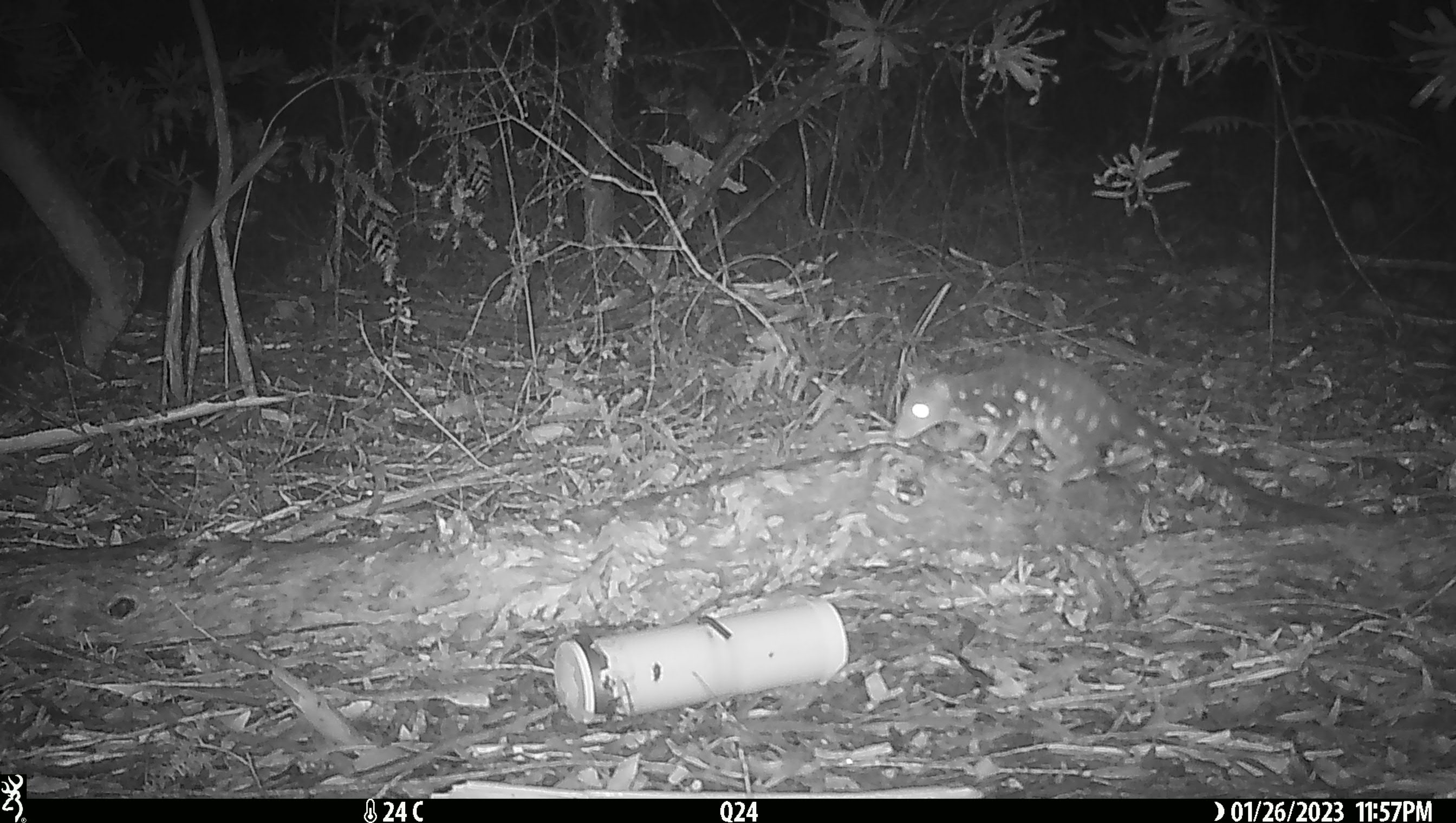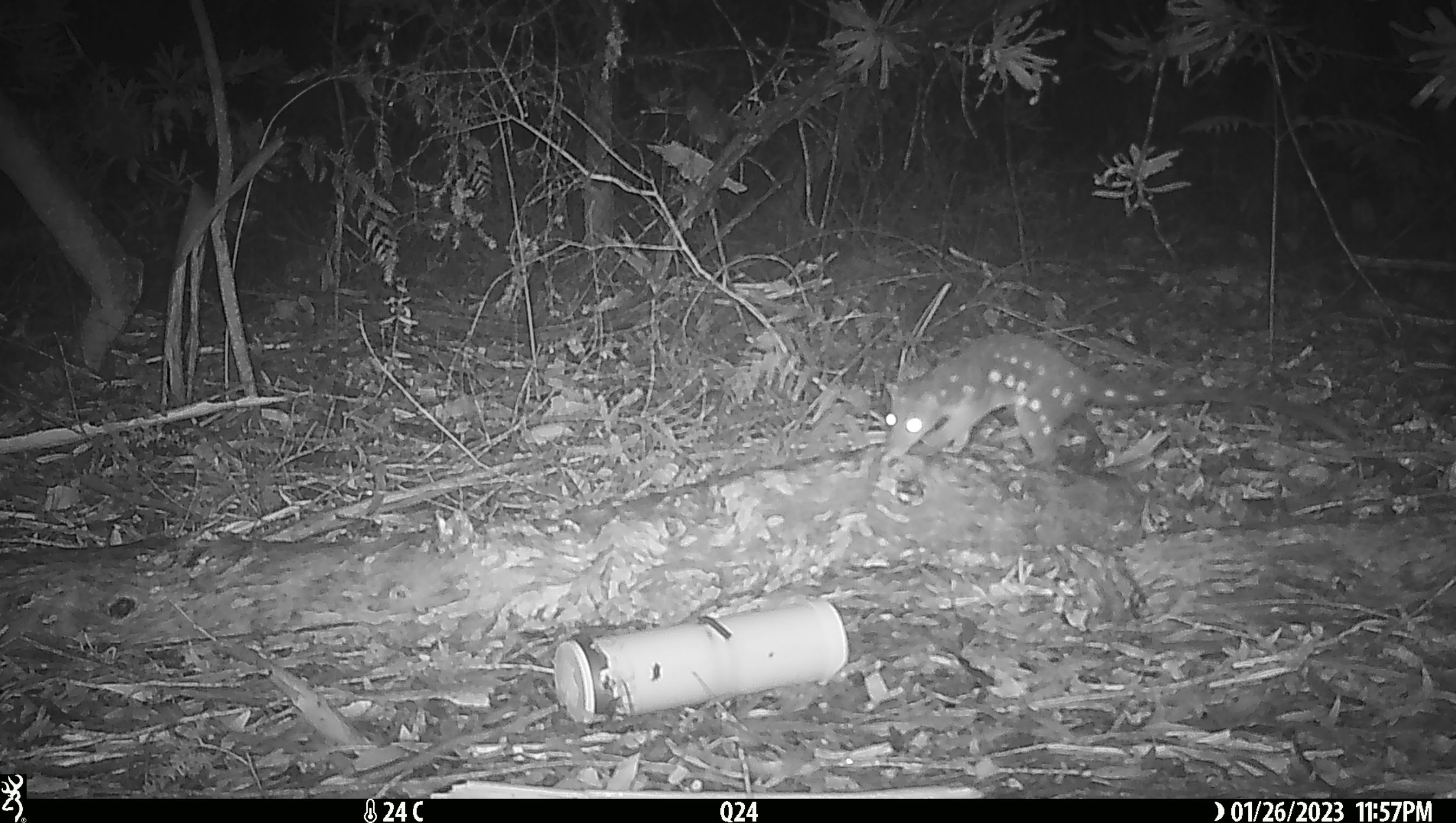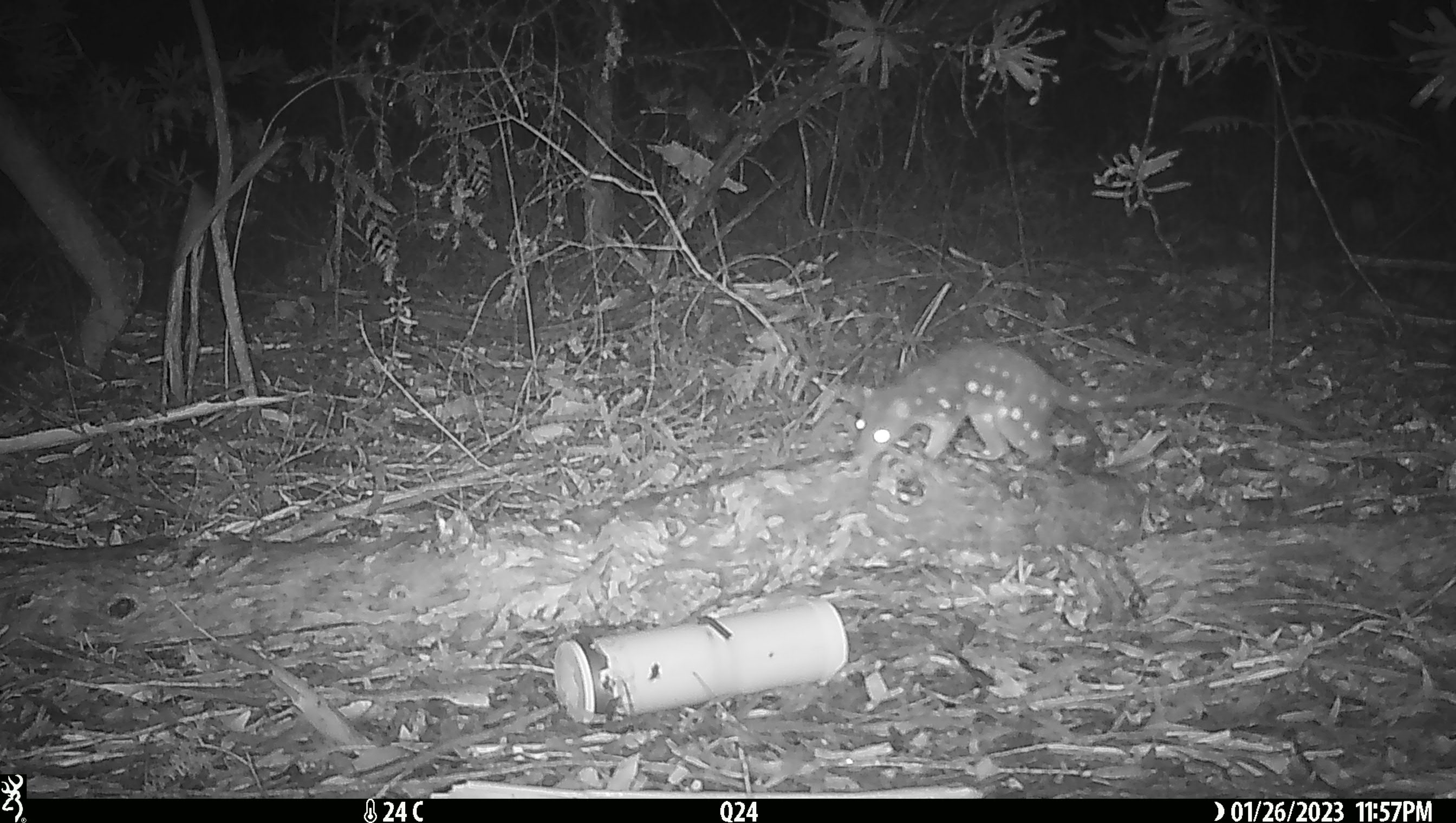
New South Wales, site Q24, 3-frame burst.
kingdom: Animalia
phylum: Chordata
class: Mammalia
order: Dasyuromorphia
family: Dasyuridae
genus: Dasyurus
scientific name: Dasyurus maculatus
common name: spotted-tailed quoll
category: quoll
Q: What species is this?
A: Quoll (spotted-tailed quoll) (Dasyurus maculatus).